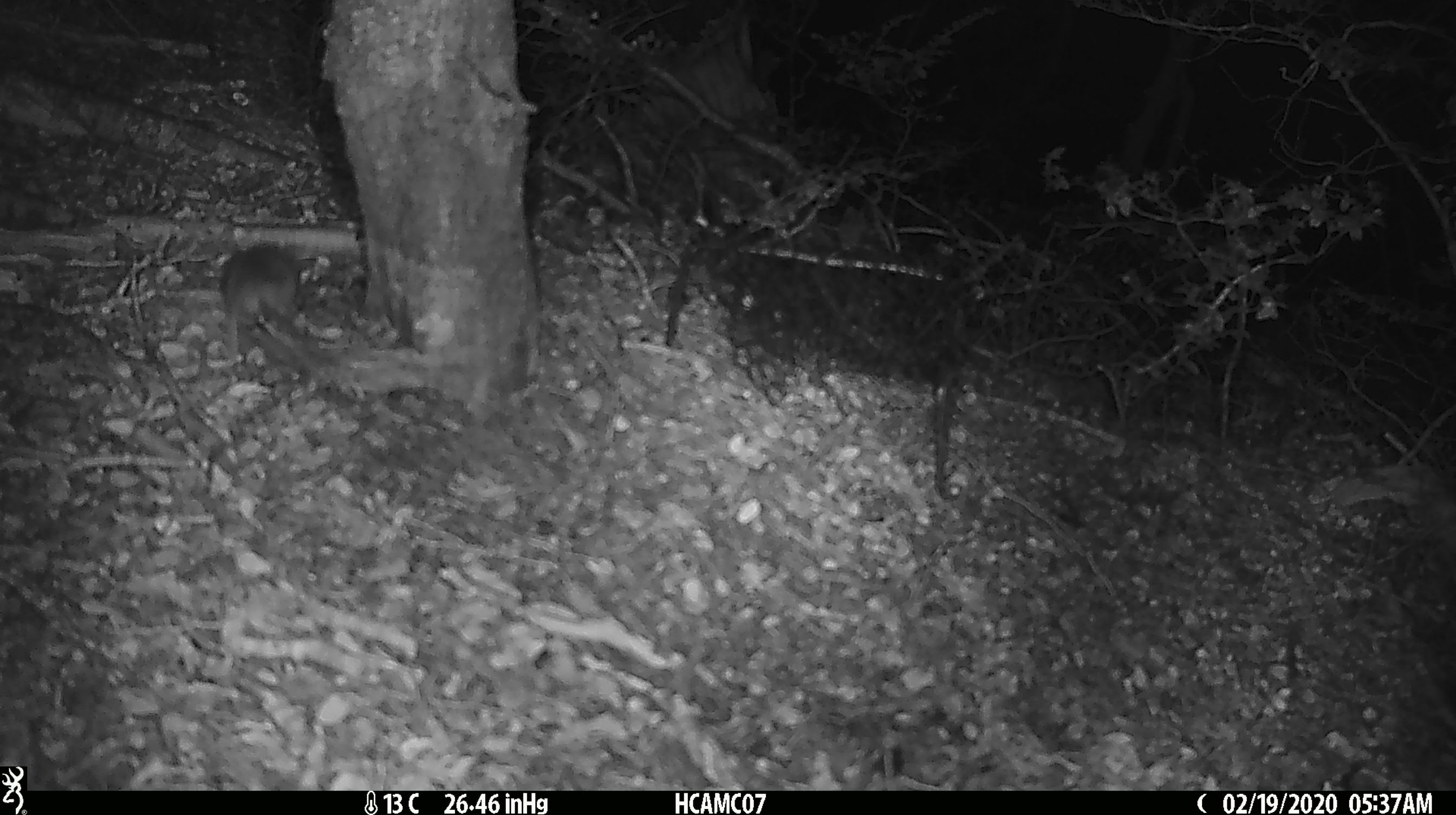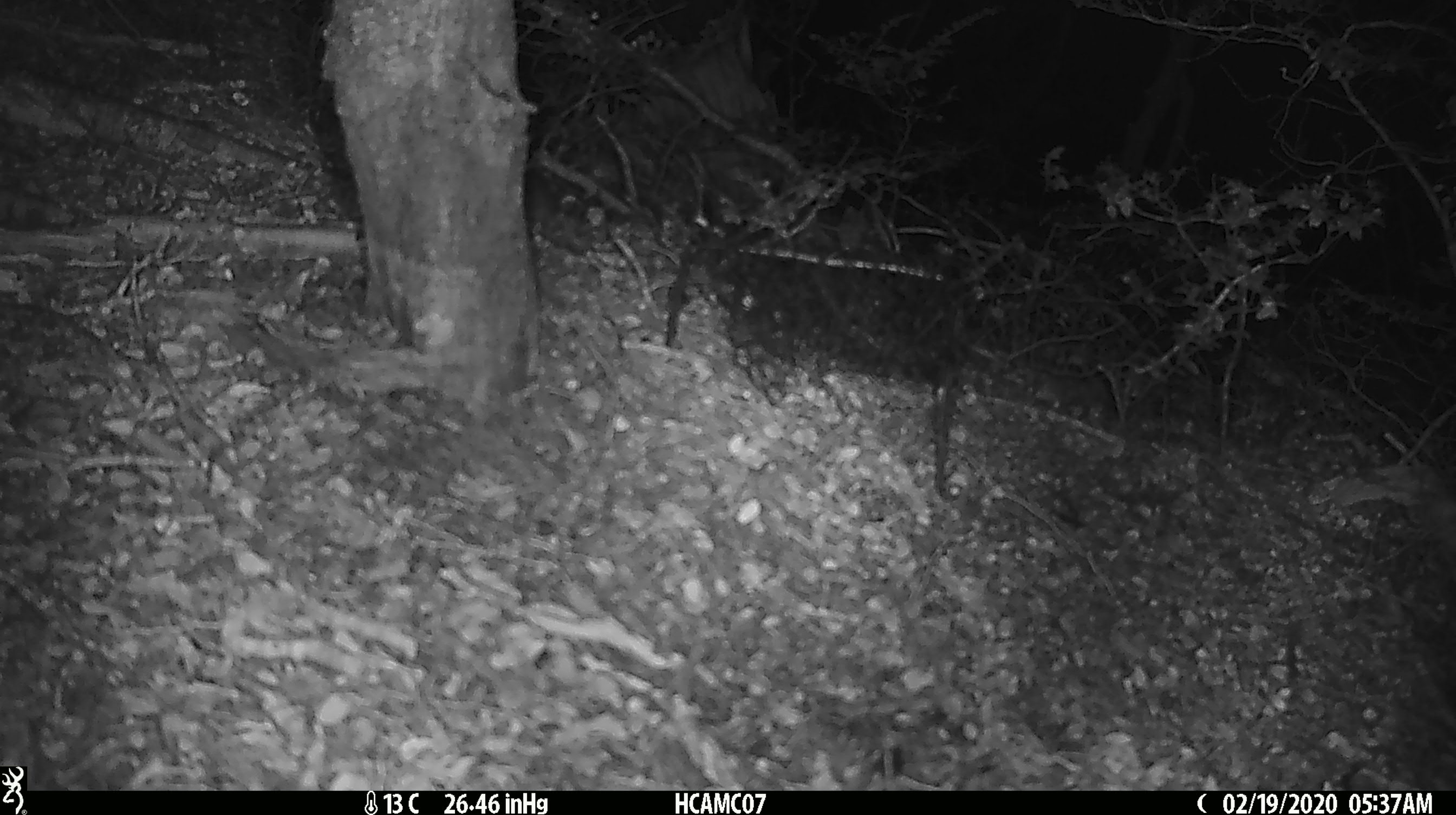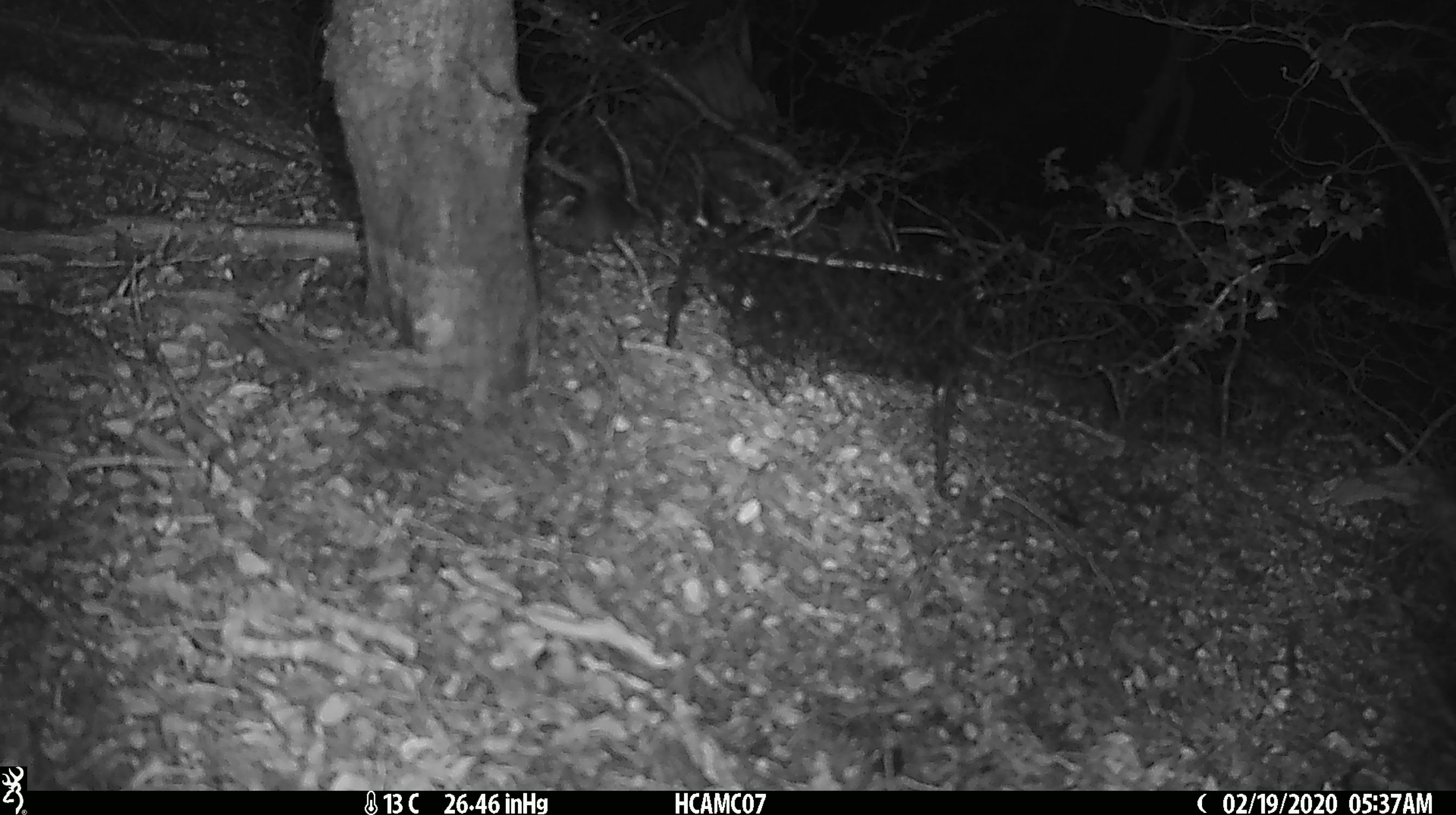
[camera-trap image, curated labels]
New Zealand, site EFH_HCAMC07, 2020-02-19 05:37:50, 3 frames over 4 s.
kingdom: Animalia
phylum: Chordata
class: Mammalia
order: Rodentia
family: Muridae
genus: Mus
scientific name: Mus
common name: mouse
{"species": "mouse (Mus)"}